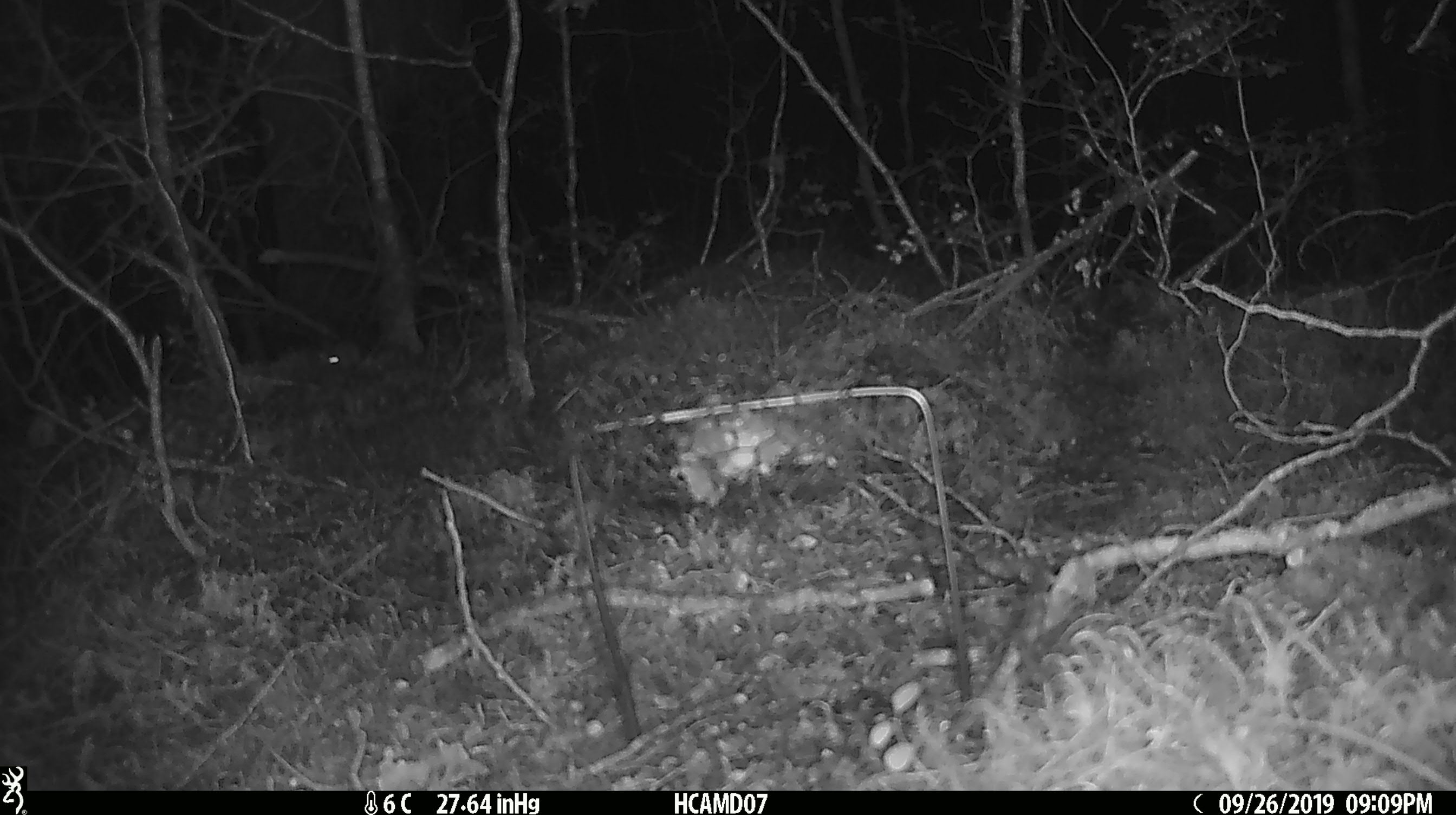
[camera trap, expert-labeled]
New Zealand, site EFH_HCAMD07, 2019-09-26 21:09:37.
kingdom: Animalia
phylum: Chordata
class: Mammalia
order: Rodentia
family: Muridae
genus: Mus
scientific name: Mus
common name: mouse